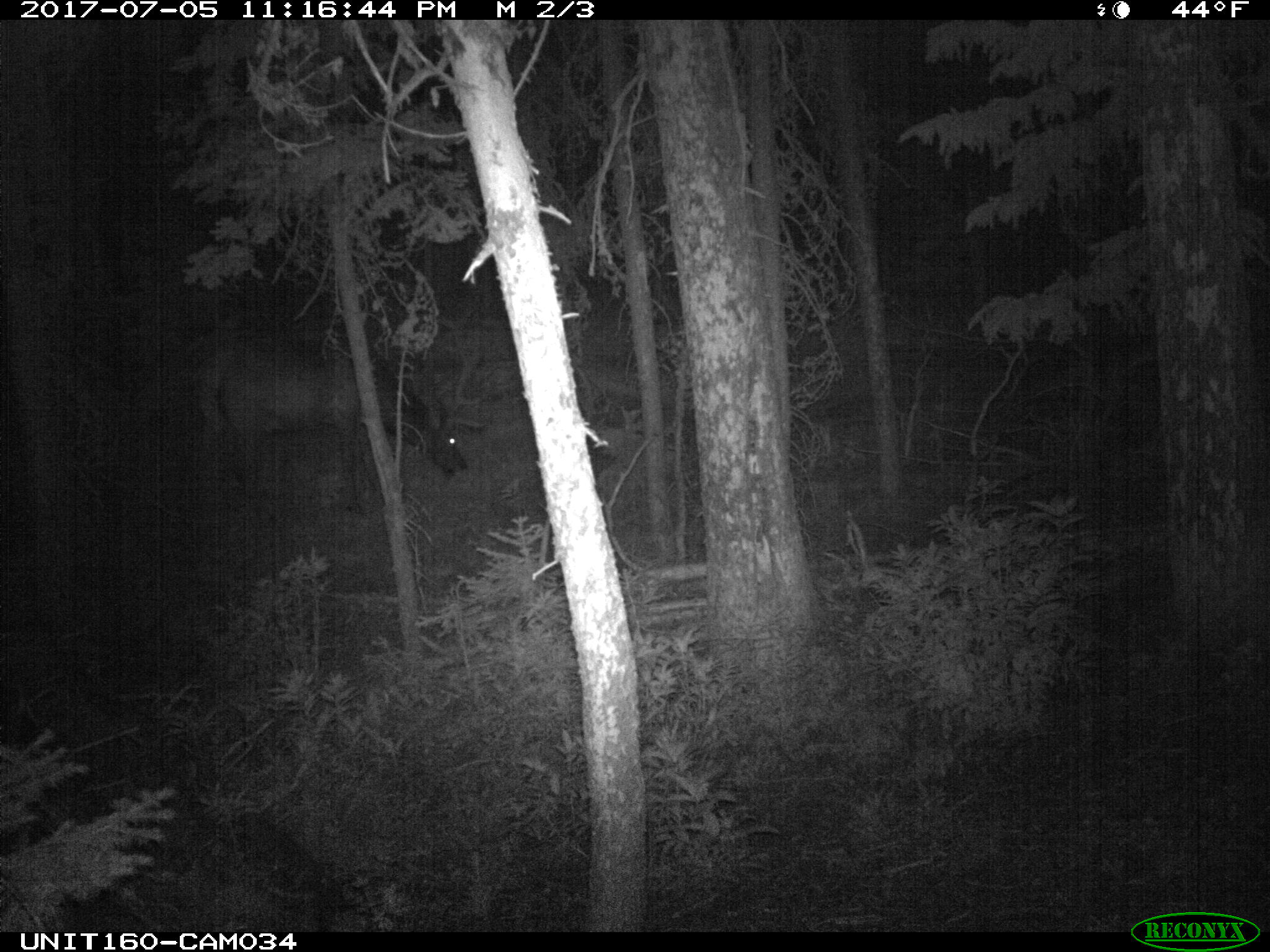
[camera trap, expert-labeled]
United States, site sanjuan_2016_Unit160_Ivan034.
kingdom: Animalia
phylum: Chordata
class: Mammalia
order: Artiodactyla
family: Cervidae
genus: Cervus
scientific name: Cervus elaphus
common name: red deer